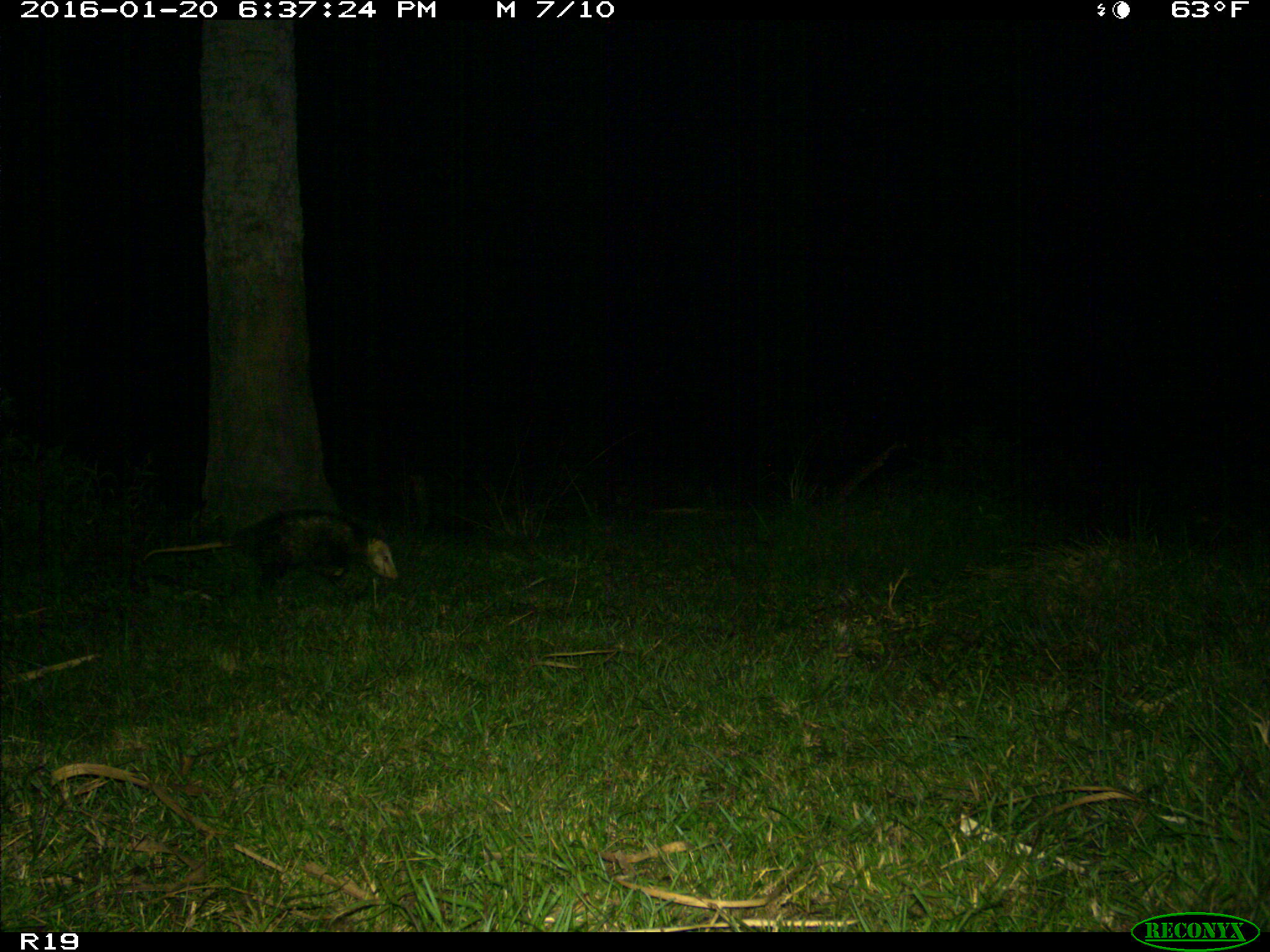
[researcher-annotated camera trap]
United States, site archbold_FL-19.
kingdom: Animalia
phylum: Chordata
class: Mammalia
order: Didelphimorphia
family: Didelphidae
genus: Didelphis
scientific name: Didelphis virginiana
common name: virginia opossum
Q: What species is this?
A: Didelphis virginiana (virginia opossum).